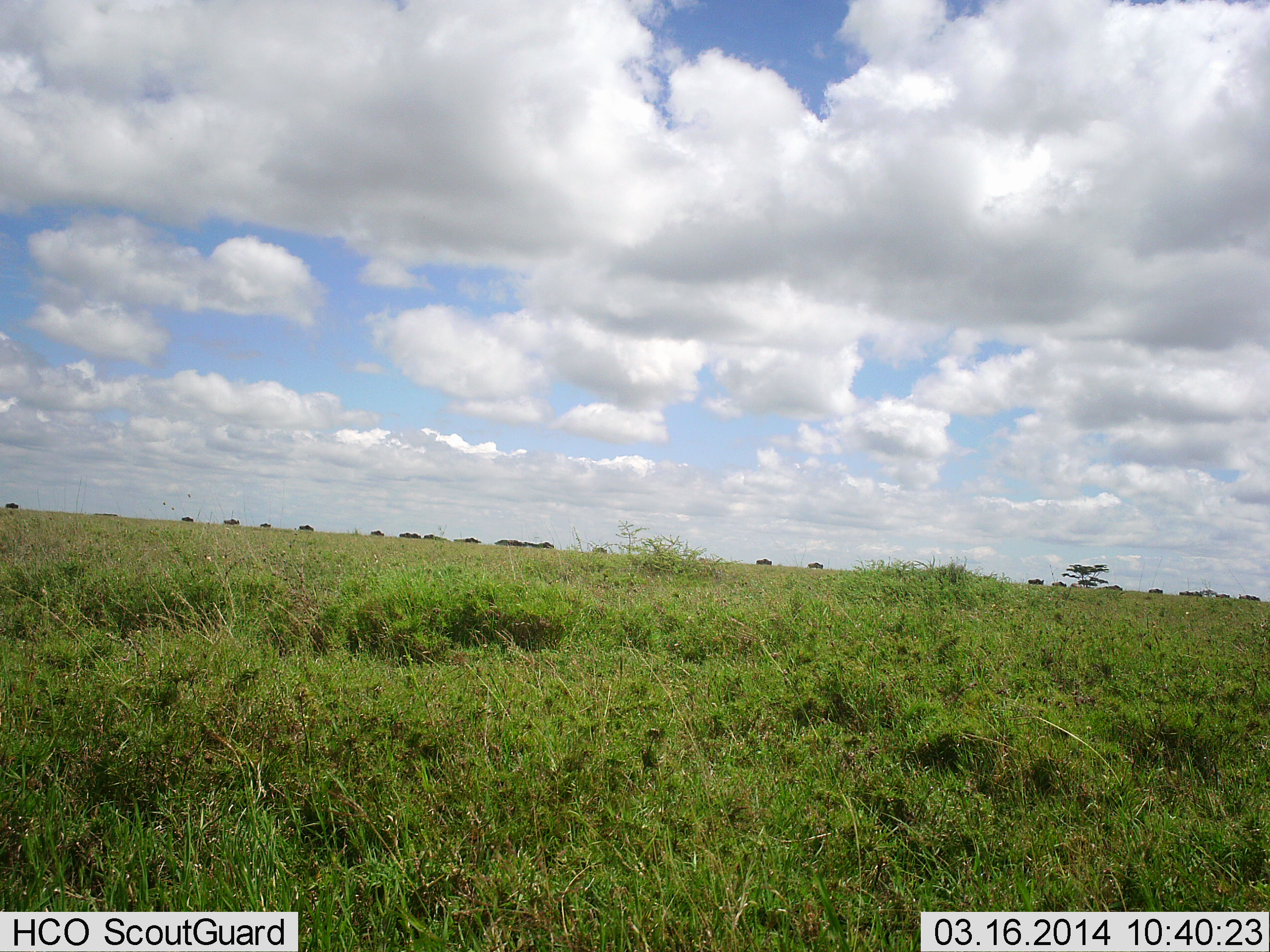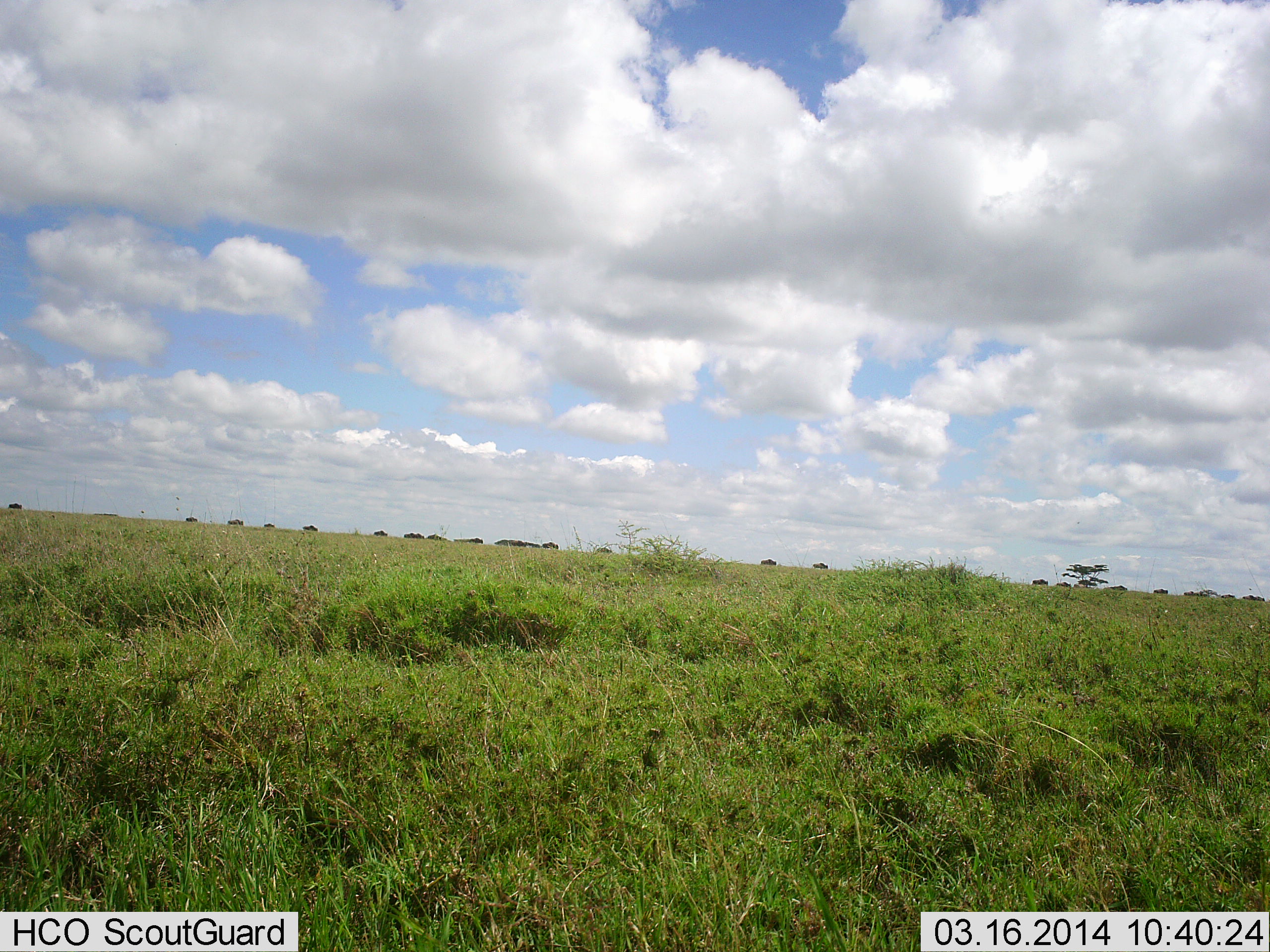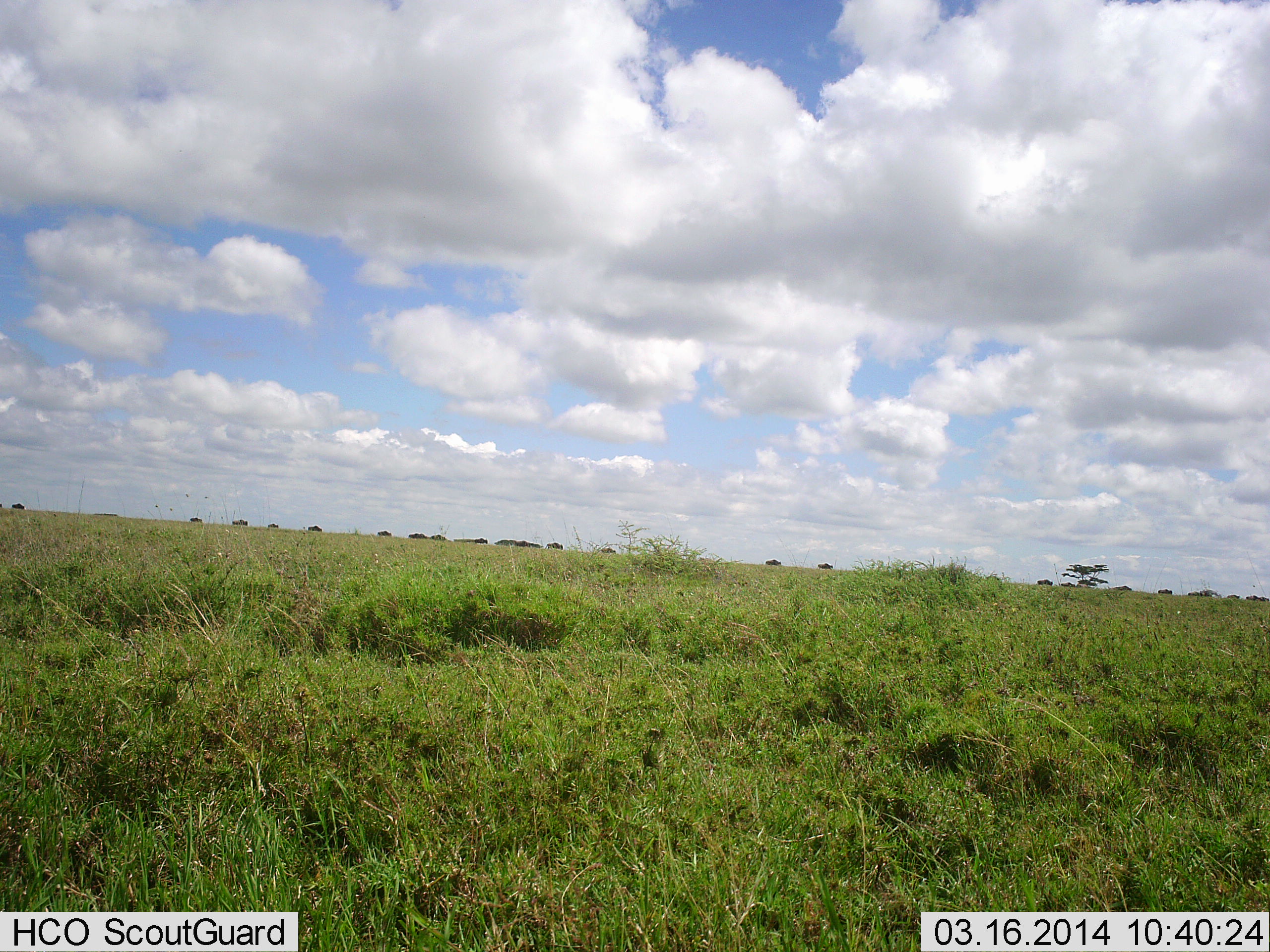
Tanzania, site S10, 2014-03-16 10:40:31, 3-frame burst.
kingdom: Animalia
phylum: Chordata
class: Mammalia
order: Artiodactyla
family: Bovidae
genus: Connochaetes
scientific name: Connochaetes taurinus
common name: blue wildebeest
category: wildebeest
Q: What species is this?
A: Wildebeest (blue wildebeest) (Connochaetes taurinus).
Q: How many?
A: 11-50.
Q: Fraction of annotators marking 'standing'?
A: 0%.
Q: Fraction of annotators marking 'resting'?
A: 0%.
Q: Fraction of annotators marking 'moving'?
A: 100%.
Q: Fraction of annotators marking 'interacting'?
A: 0%.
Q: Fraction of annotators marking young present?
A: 0%.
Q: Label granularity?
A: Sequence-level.